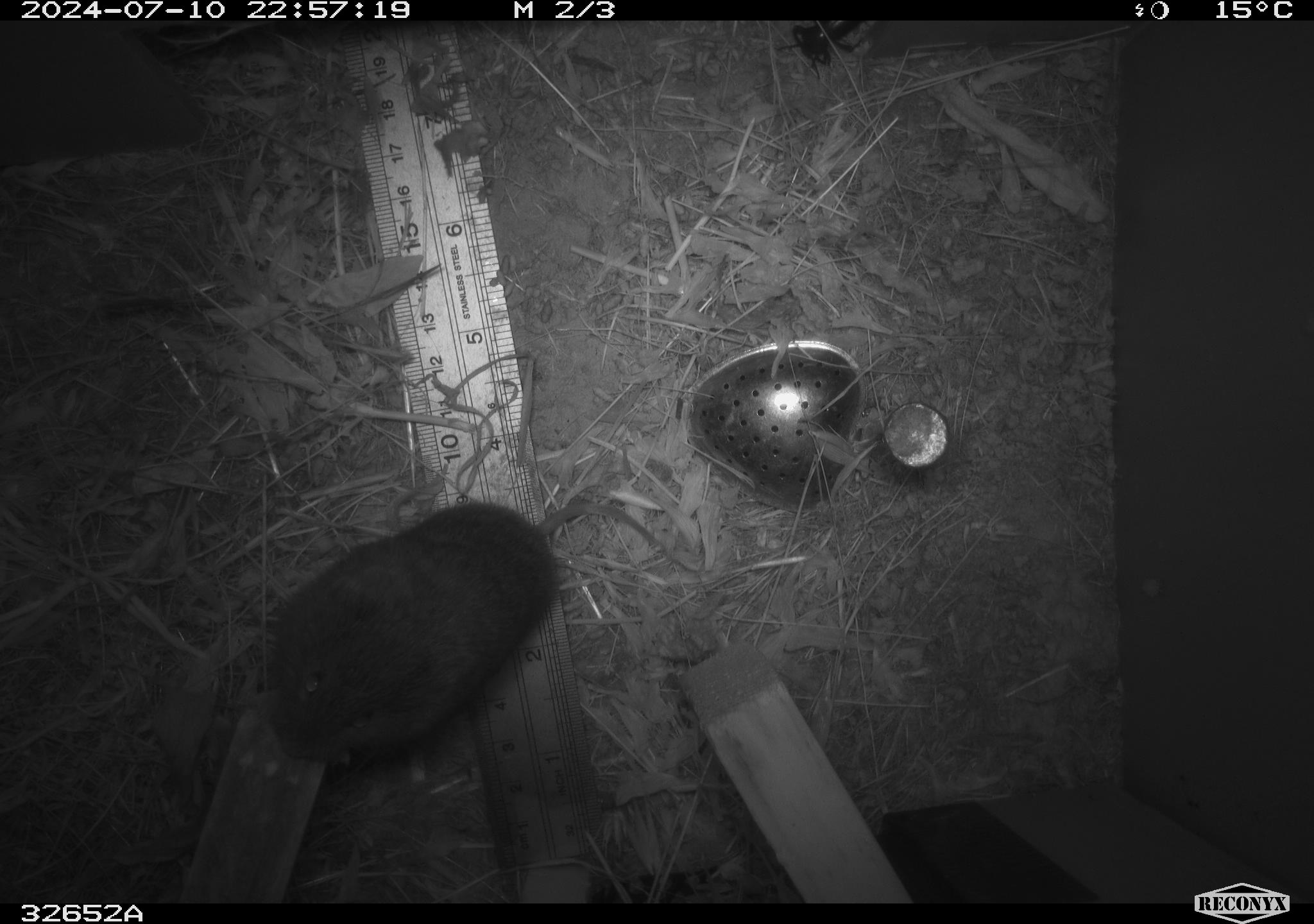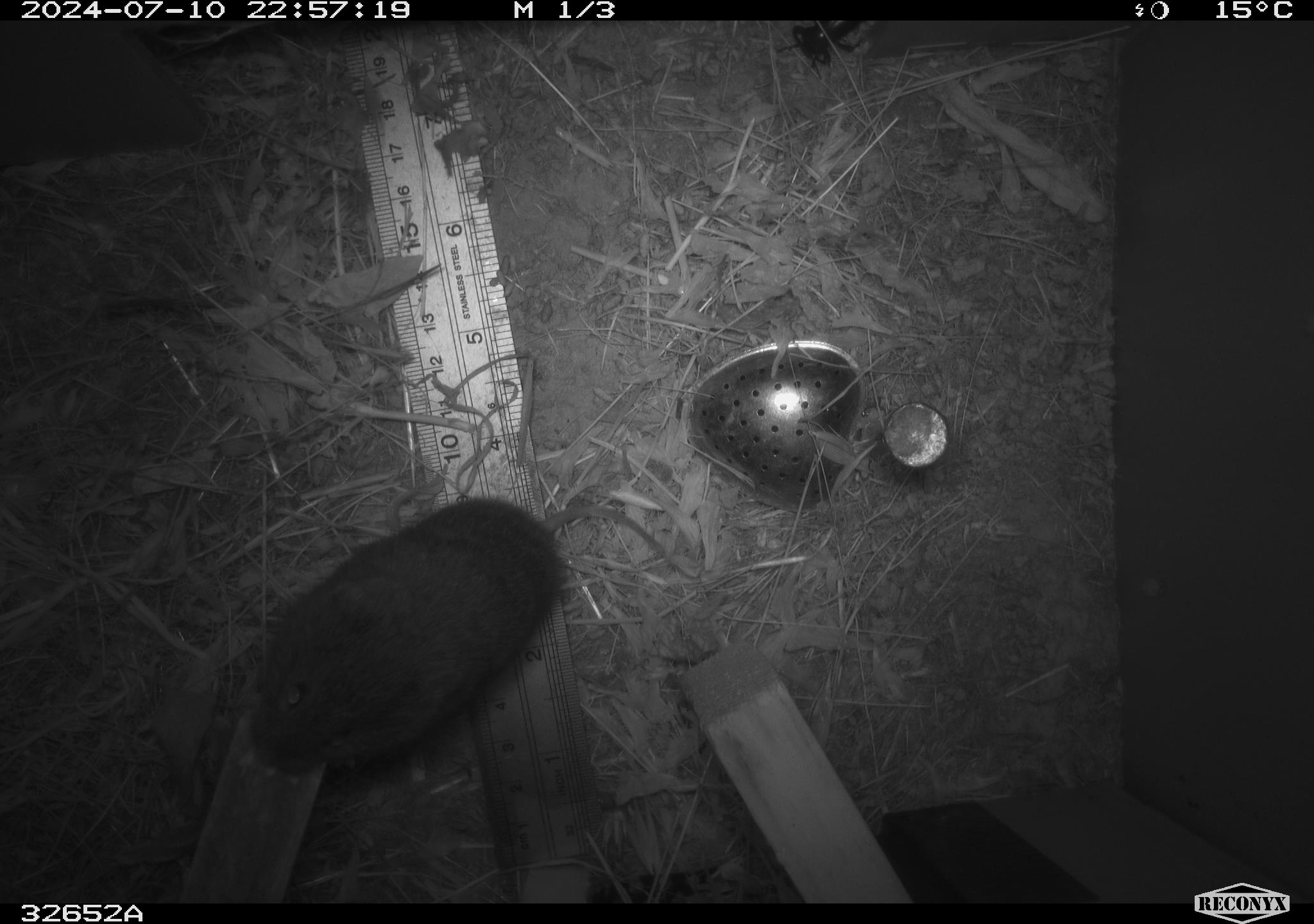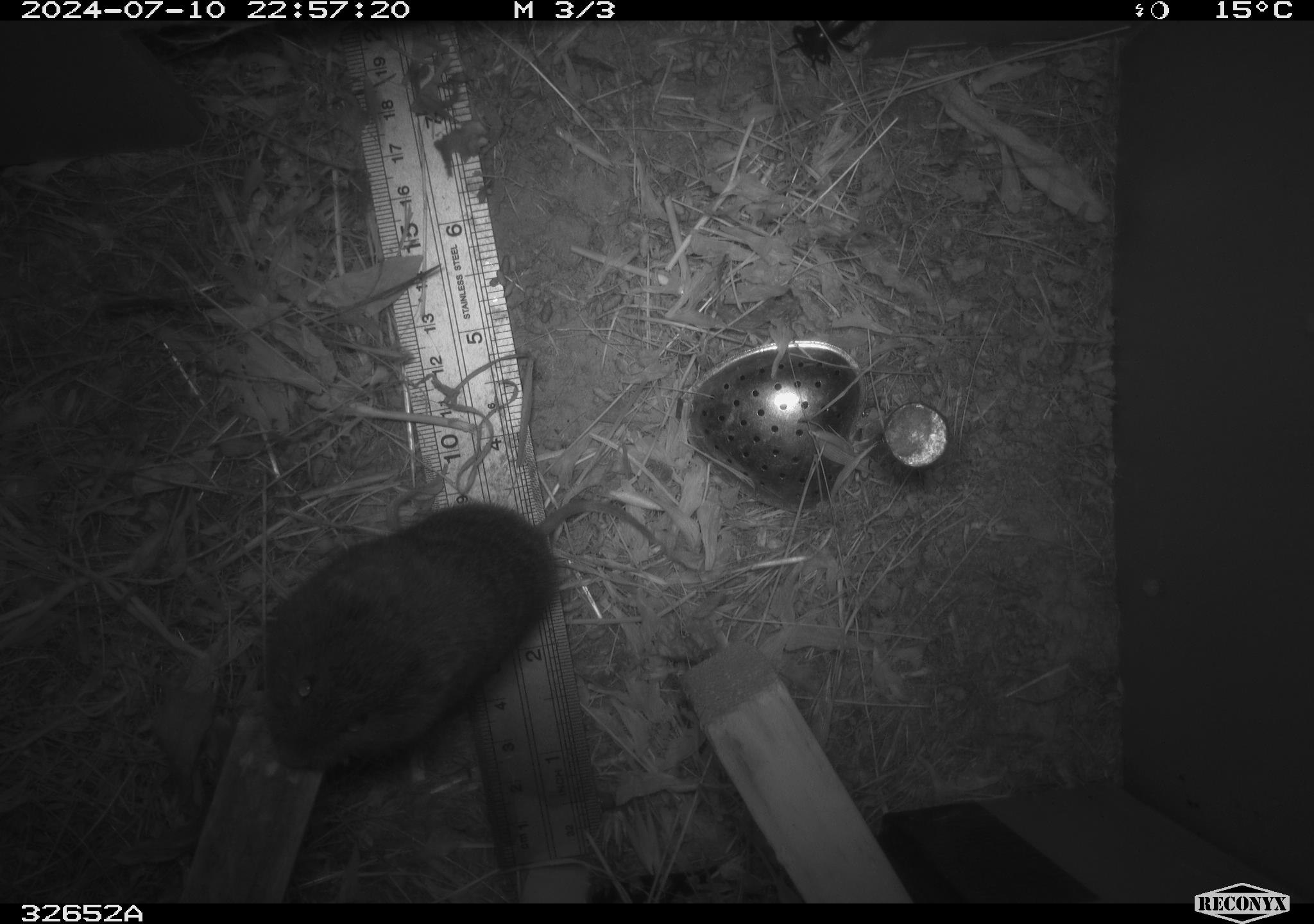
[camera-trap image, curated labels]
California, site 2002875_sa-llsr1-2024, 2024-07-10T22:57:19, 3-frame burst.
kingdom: Animalia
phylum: Chordata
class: Mammalia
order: Rodentia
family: Cricetidae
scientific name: Arvicolinae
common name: voles, lemmings, and muskrats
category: arvicolinae subfamily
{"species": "arvicolinae subfamily (voles, lemmings, and muskrats) (Arvicolinae)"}